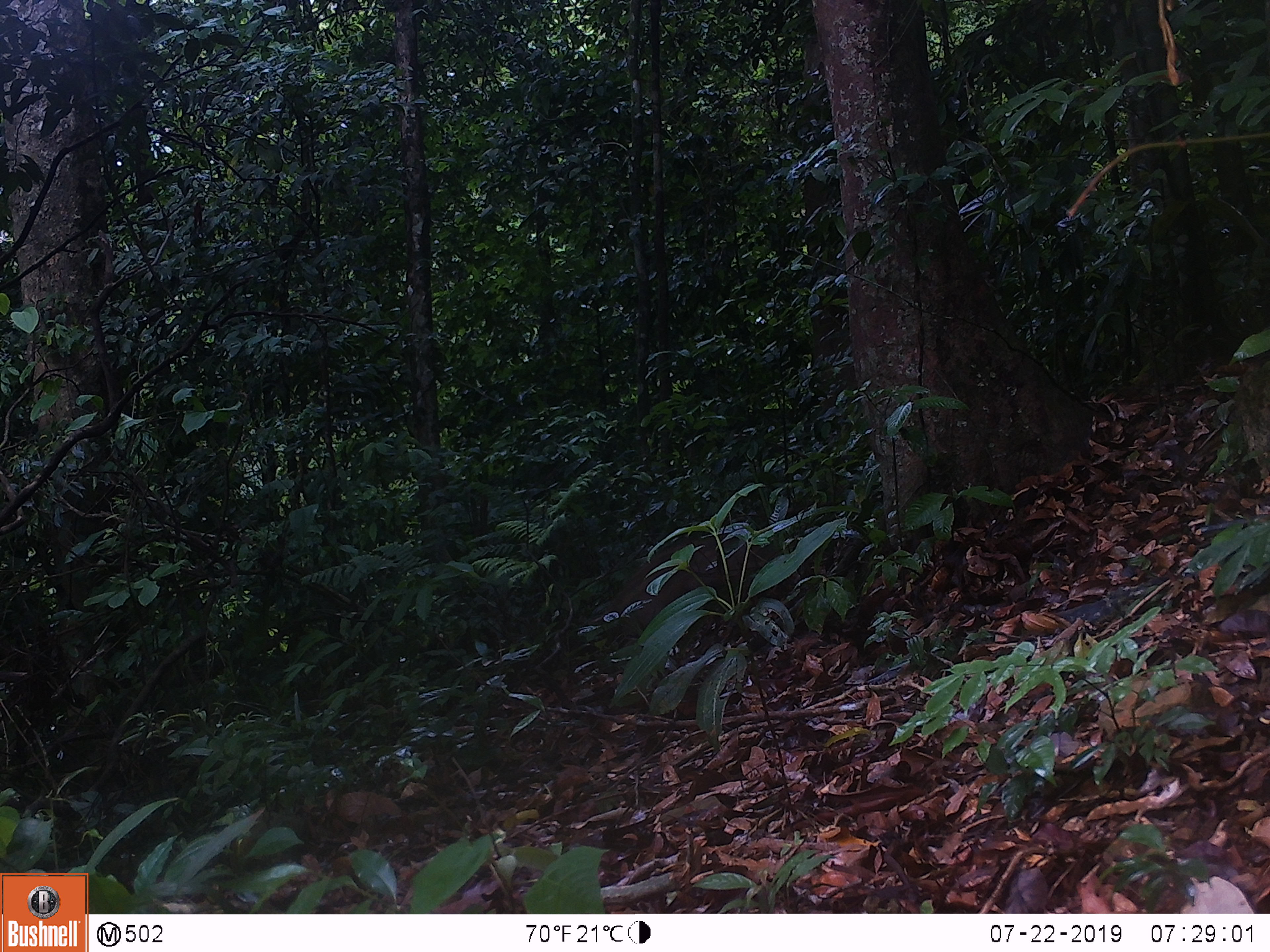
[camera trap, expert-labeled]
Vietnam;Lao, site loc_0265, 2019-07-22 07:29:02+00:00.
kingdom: Animalia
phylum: Chordata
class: Mammalia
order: Artiodactyla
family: Suidae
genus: Sus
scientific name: Sus scrofa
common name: eurasian wild pig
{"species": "eurasian wild pig (Sus scrofa)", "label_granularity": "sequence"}